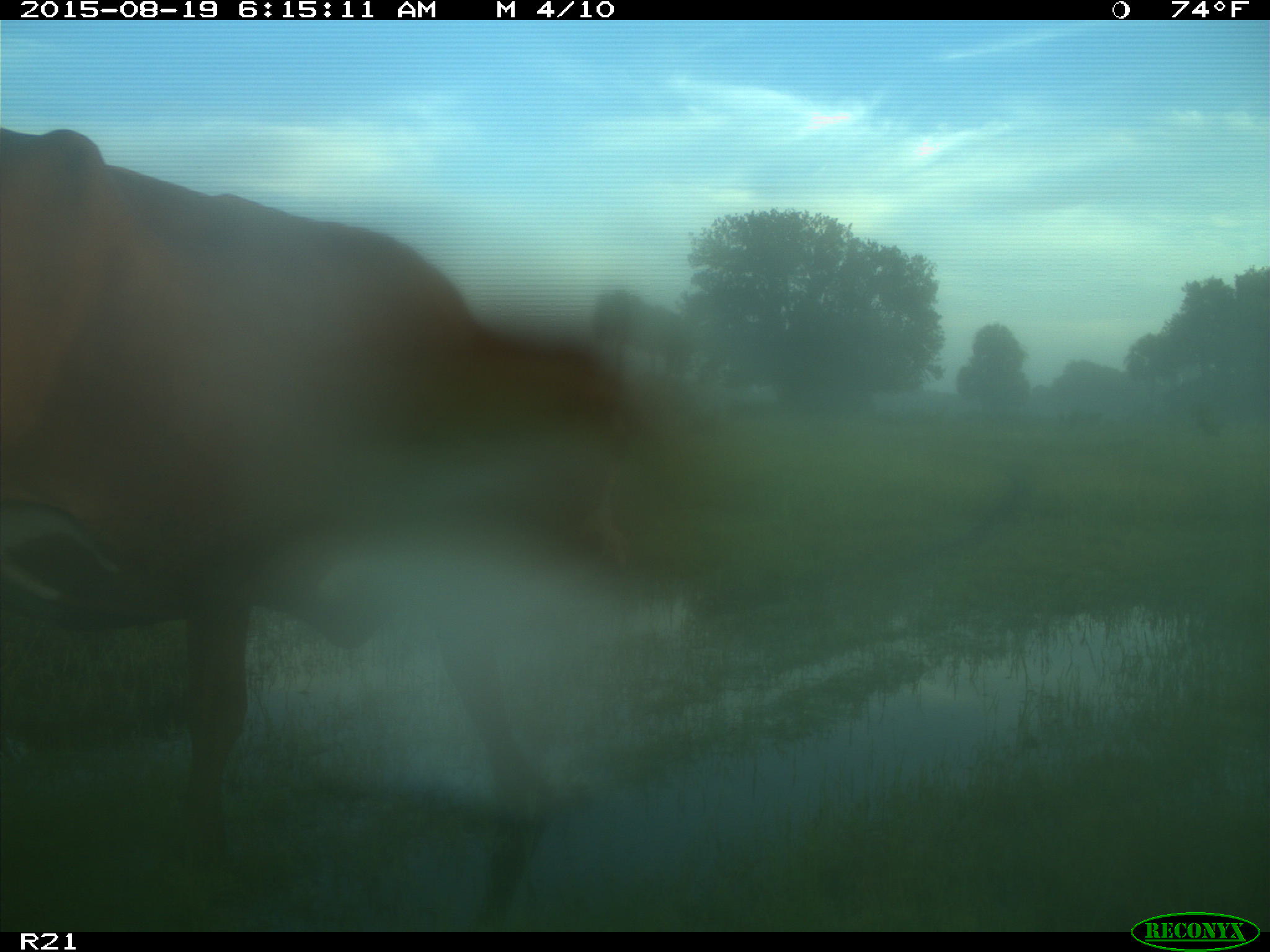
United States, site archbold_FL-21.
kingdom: Animalia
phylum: Chordata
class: Mammalia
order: Artiodactyla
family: Bovidae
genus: Bos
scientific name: Bos taurus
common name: domestic cow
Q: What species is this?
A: Bos taurus (domestic cow).